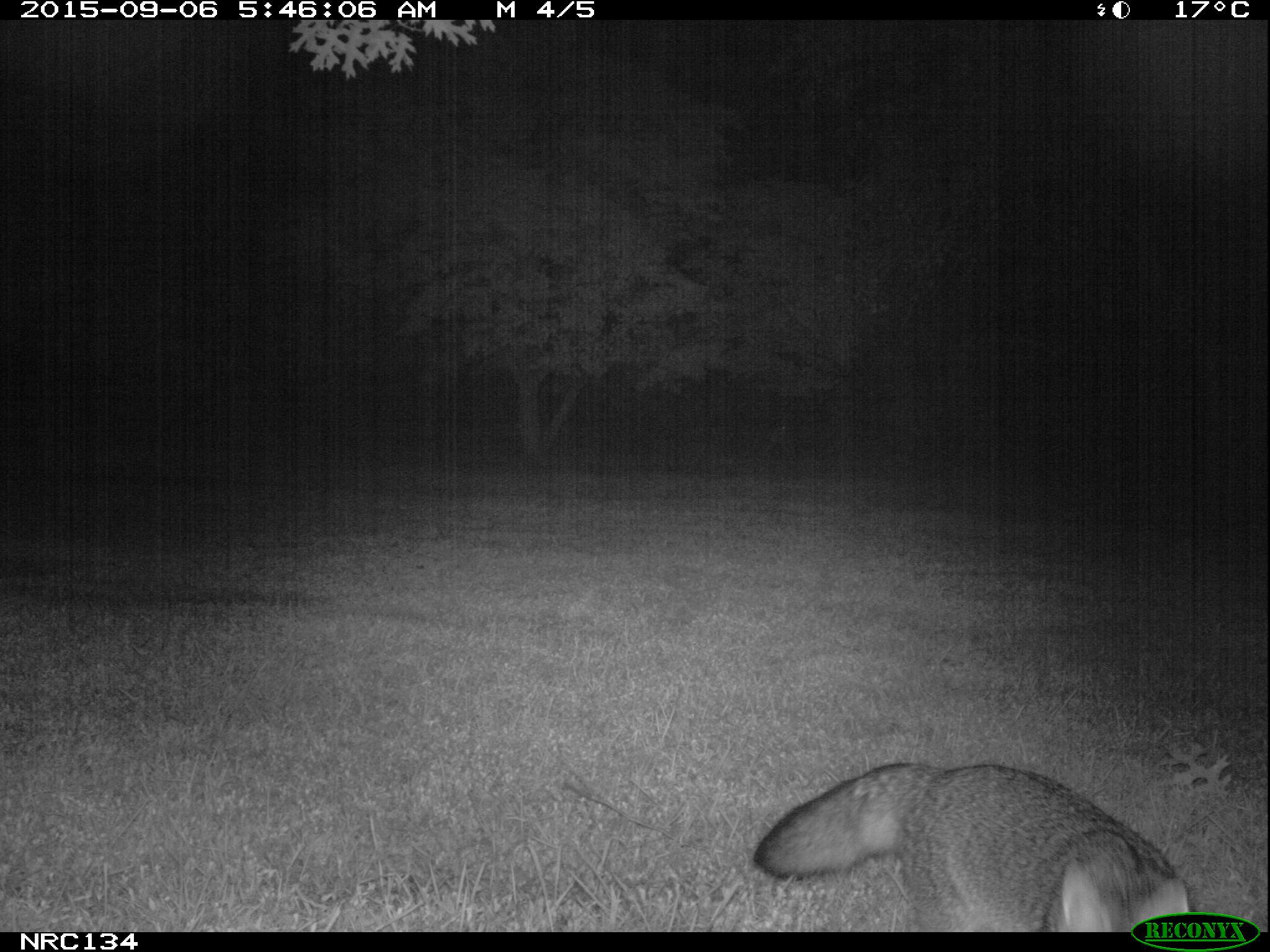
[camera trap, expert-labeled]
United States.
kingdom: Animalia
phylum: Chordata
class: Mammalia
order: Carnivora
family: Canidae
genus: Urocyon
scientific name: Urocyon cinereoargenteus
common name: gray fox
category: Grey Fox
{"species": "Grey Fox (gray fox) (Urocyon cinereoargenteus)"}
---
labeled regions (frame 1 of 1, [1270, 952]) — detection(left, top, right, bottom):
Grey Fox: detection(748, 741, 1243, 936)